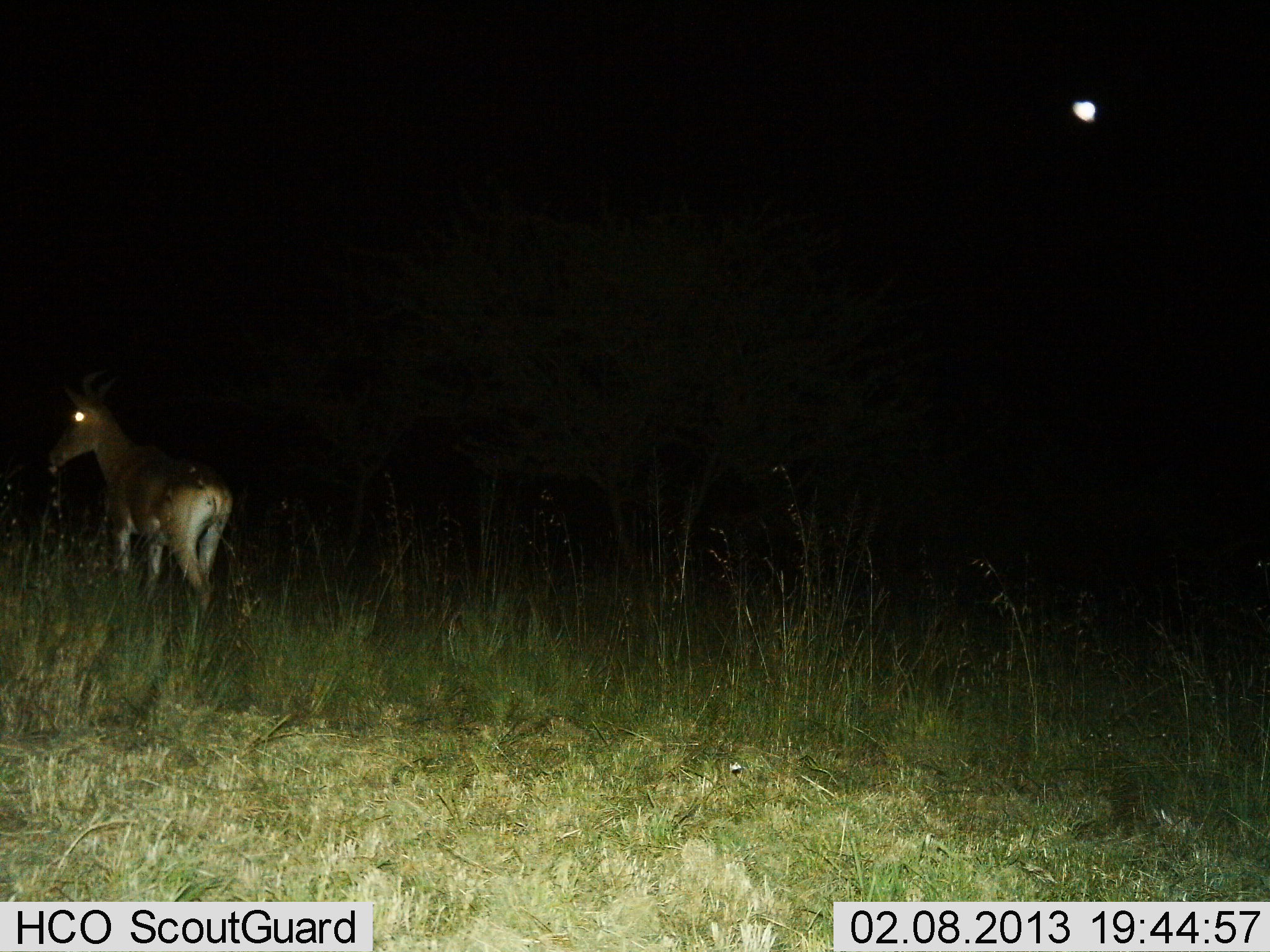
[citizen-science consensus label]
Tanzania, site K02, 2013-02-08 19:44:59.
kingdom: Animalia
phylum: Chordata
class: Mammalia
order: Artiodactyla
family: Bovidae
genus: Alcelaphus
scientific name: Alcelaphus buselaphus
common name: hartebeest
Hartebeest (Alcelaphus buselaphus), count 1. Behavior (volunteer vote fractions): standing 81%, resting 0%, moving 19%, interacting 0%. Young present (vote fraction): 0%. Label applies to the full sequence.